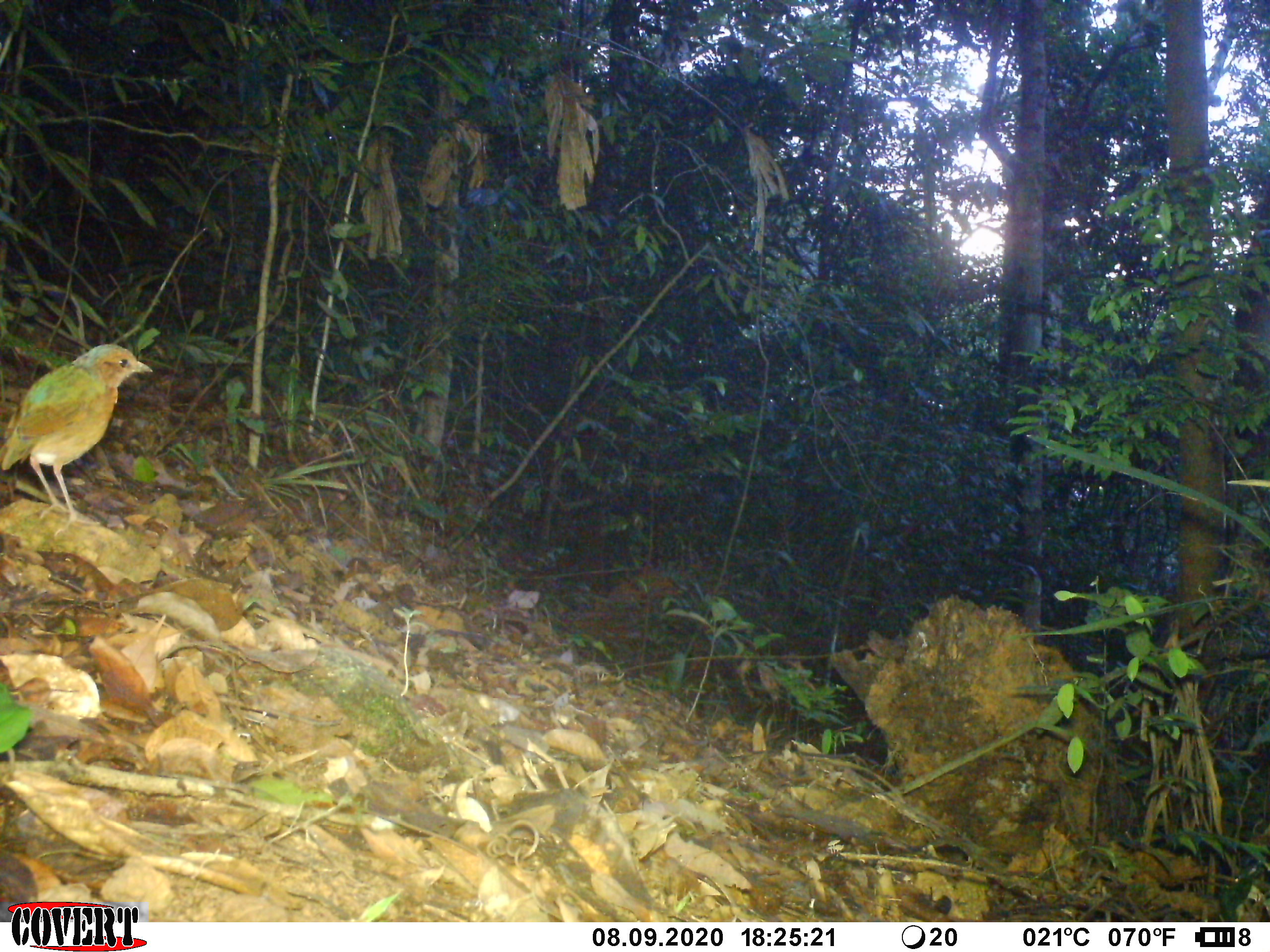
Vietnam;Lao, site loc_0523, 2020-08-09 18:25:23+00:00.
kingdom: Animalia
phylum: Chordata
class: Aves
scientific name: Aves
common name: bird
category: unidentified bird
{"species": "unidentified bird (bird) (Aves)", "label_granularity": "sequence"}